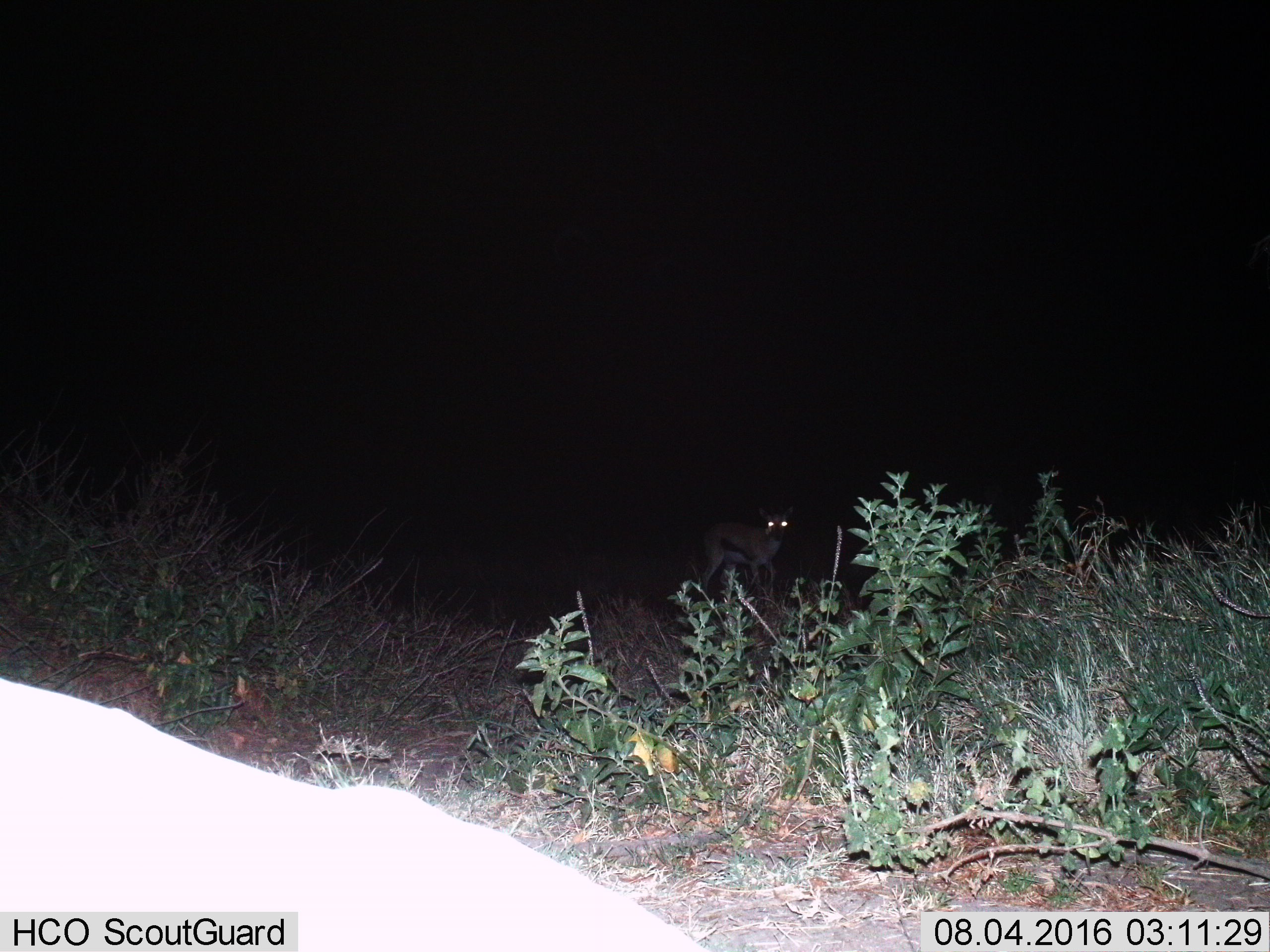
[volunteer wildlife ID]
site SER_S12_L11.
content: unidentified animal